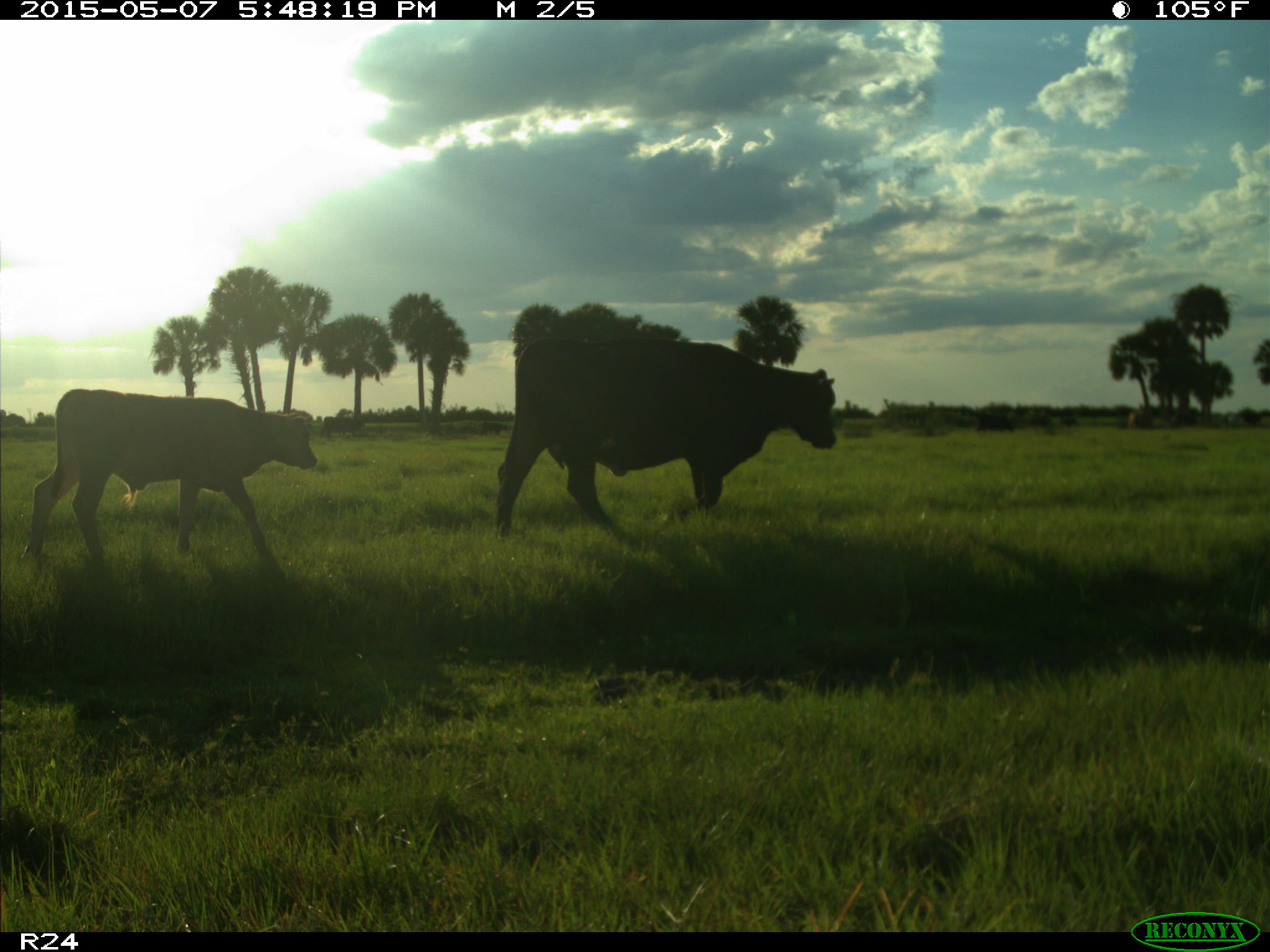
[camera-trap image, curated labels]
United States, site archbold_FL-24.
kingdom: Animalia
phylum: Chordata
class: Mammalia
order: Artiodactyla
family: Bovidae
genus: Bos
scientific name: Bos taurus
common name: domestic cow